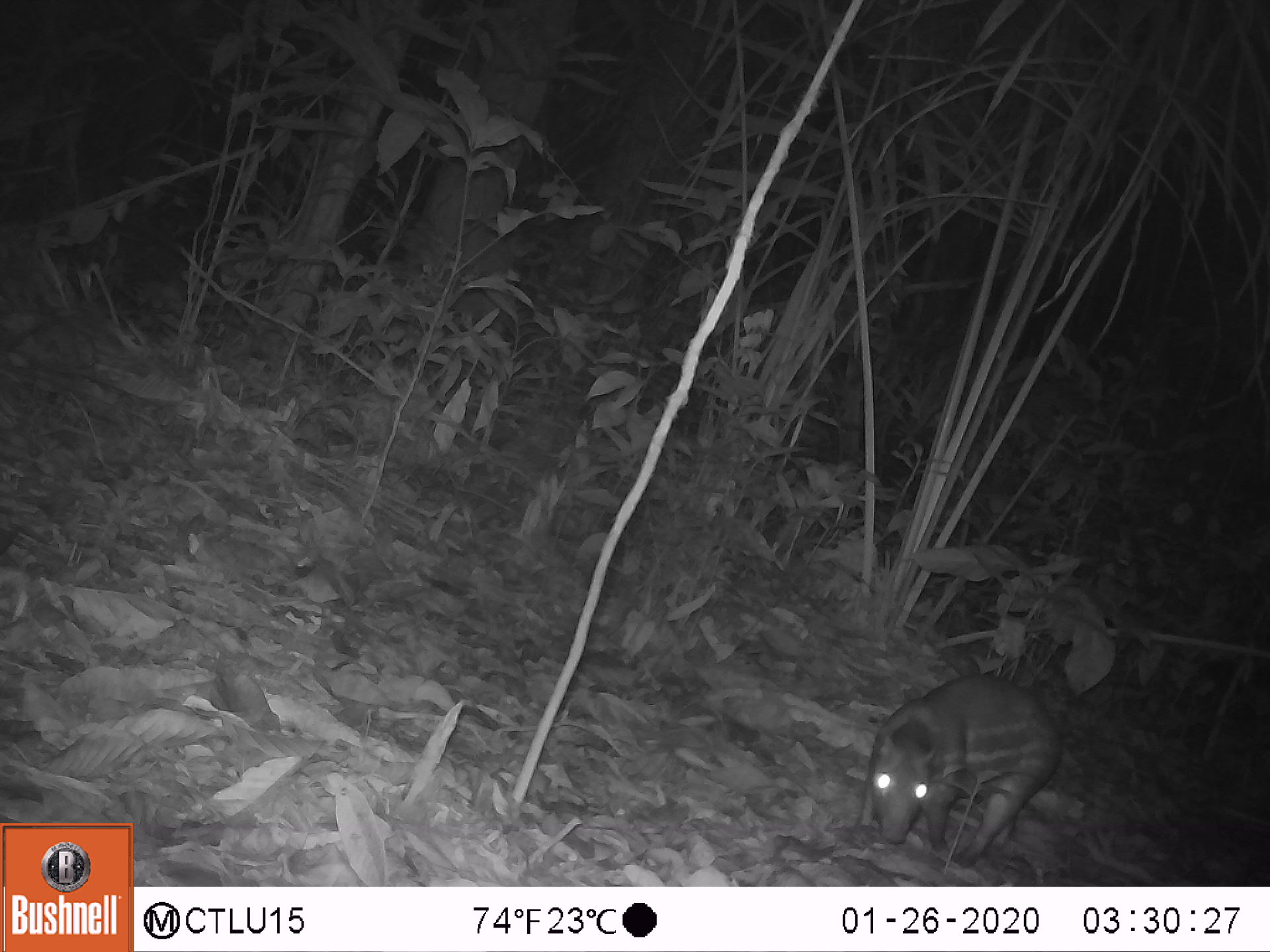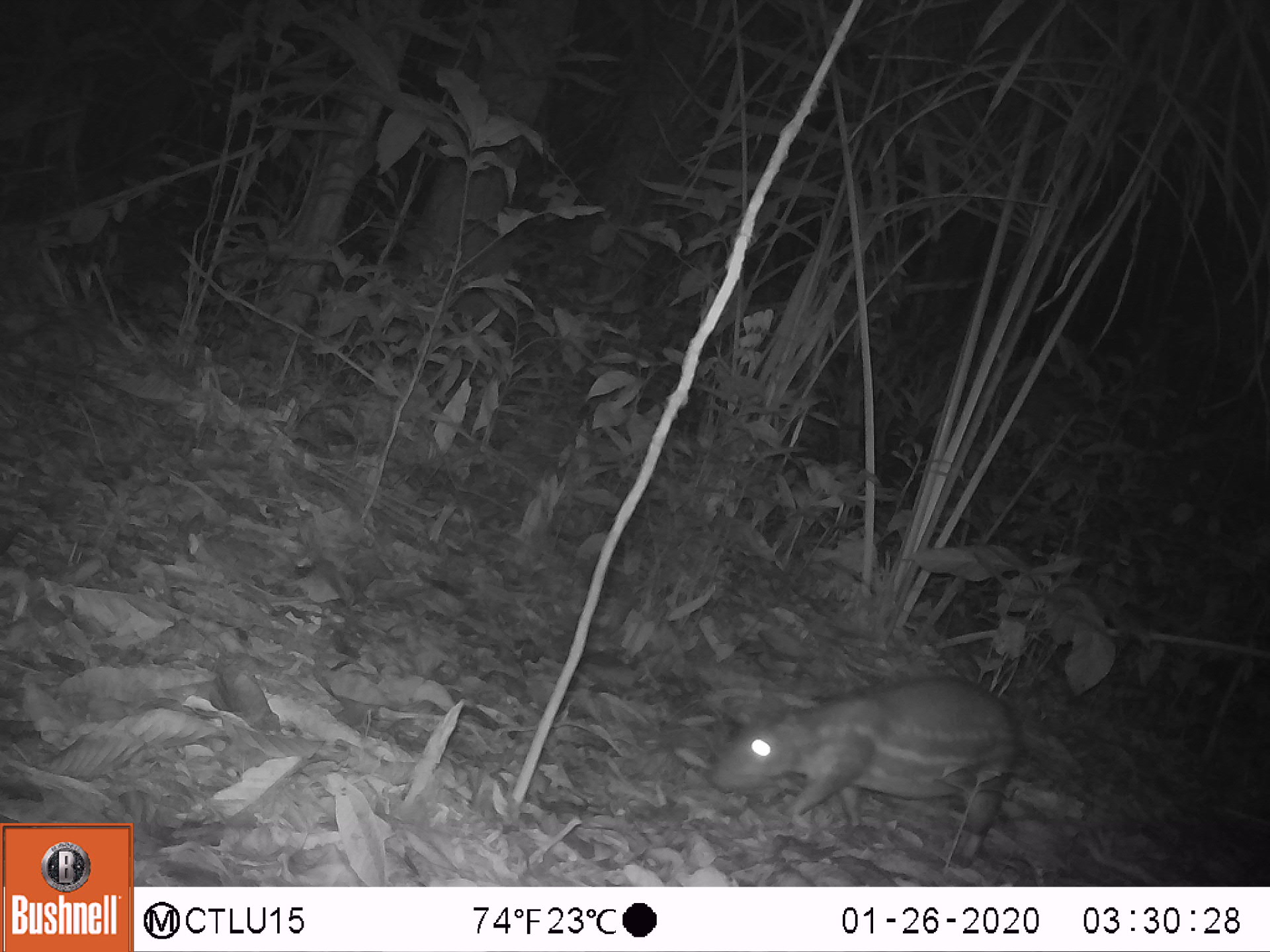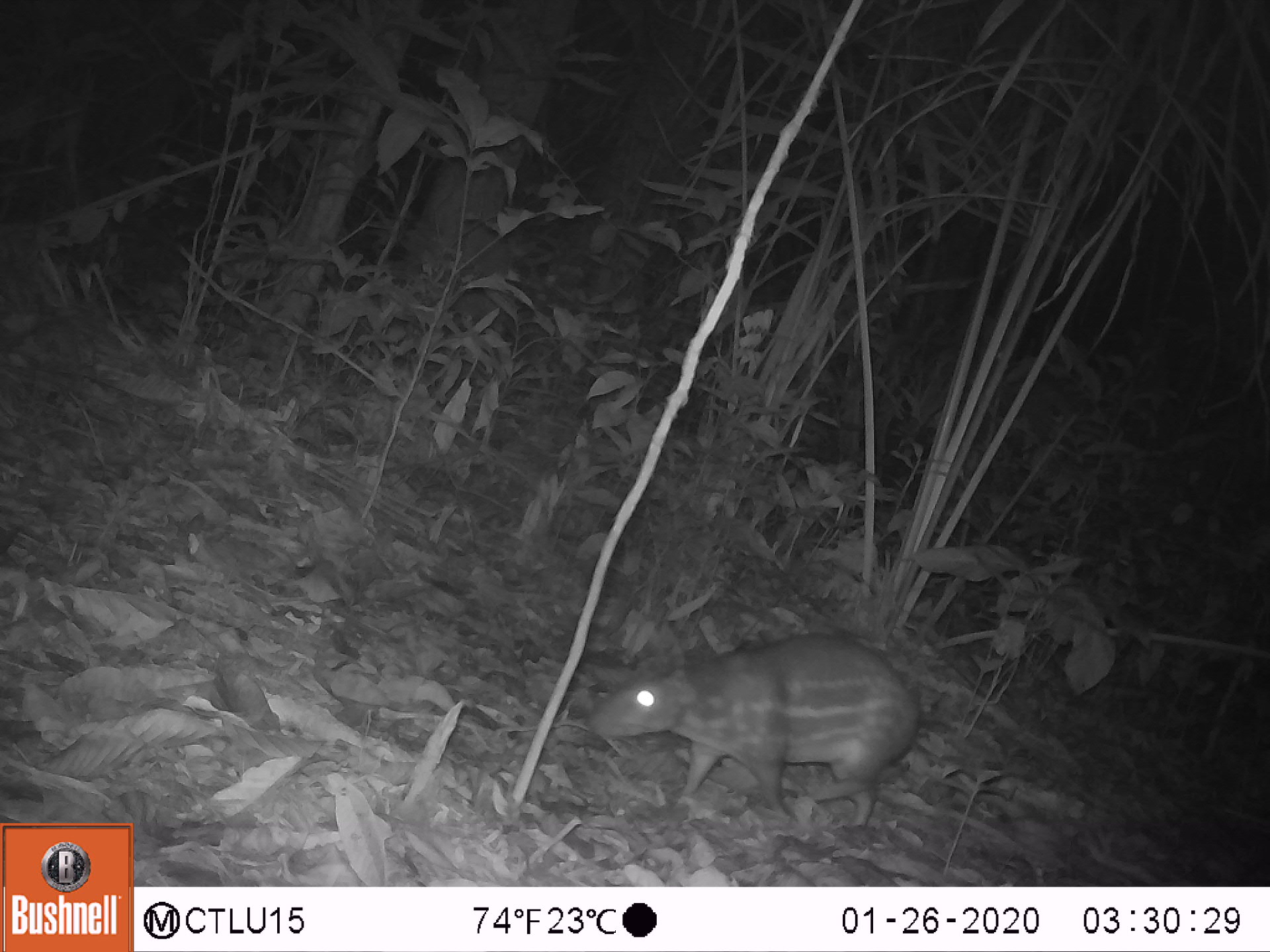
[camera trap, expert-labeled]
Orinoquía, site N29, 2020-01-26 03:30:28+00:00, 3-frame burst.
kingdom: Animalia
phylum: Chordata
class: Mammalia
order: Rodentia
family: Cuniculidae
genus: Cuniculus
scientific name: Cuniculus paca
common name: spotted paca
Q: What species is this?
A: Spotted paca (Cuniculus paca).